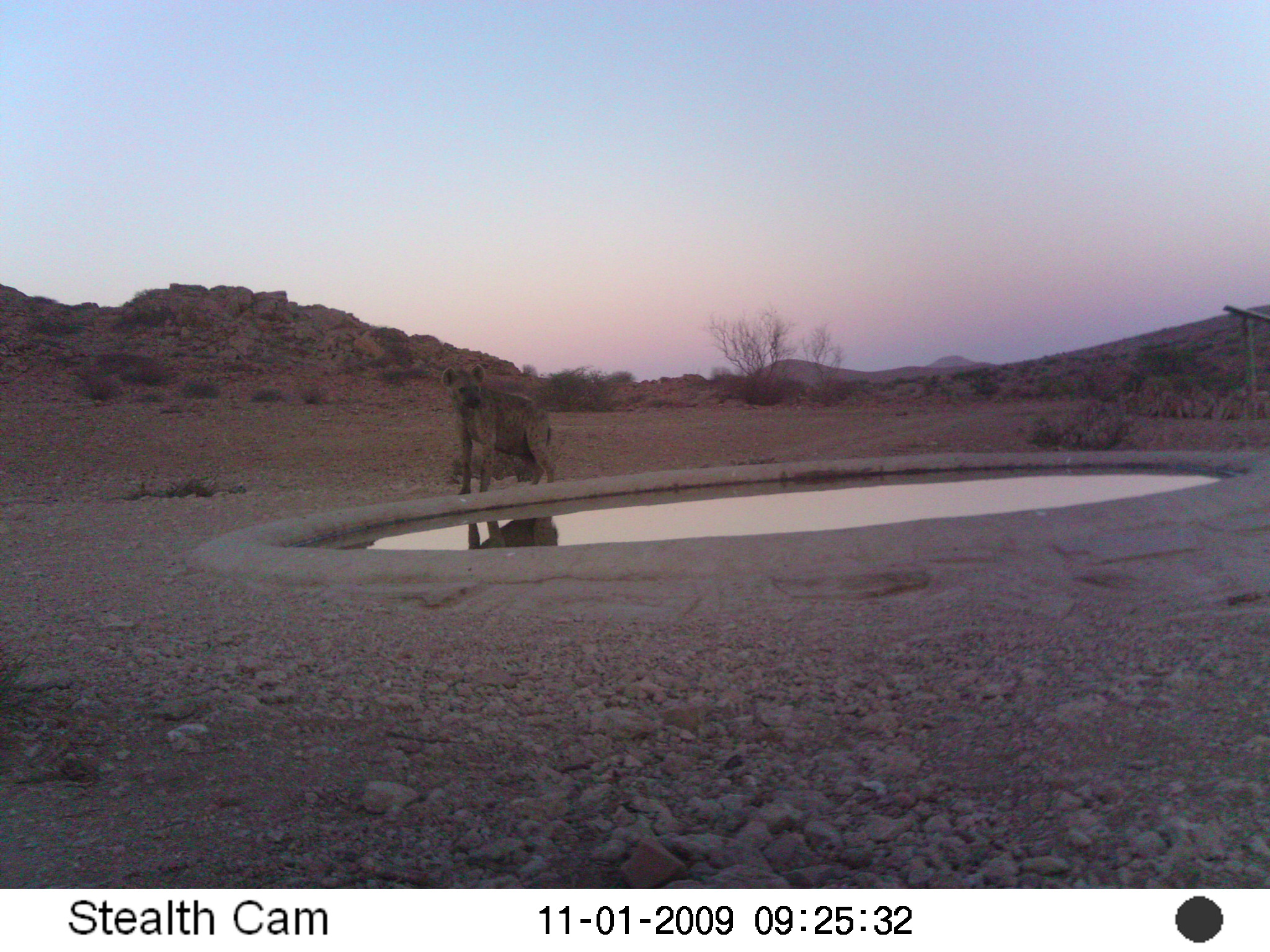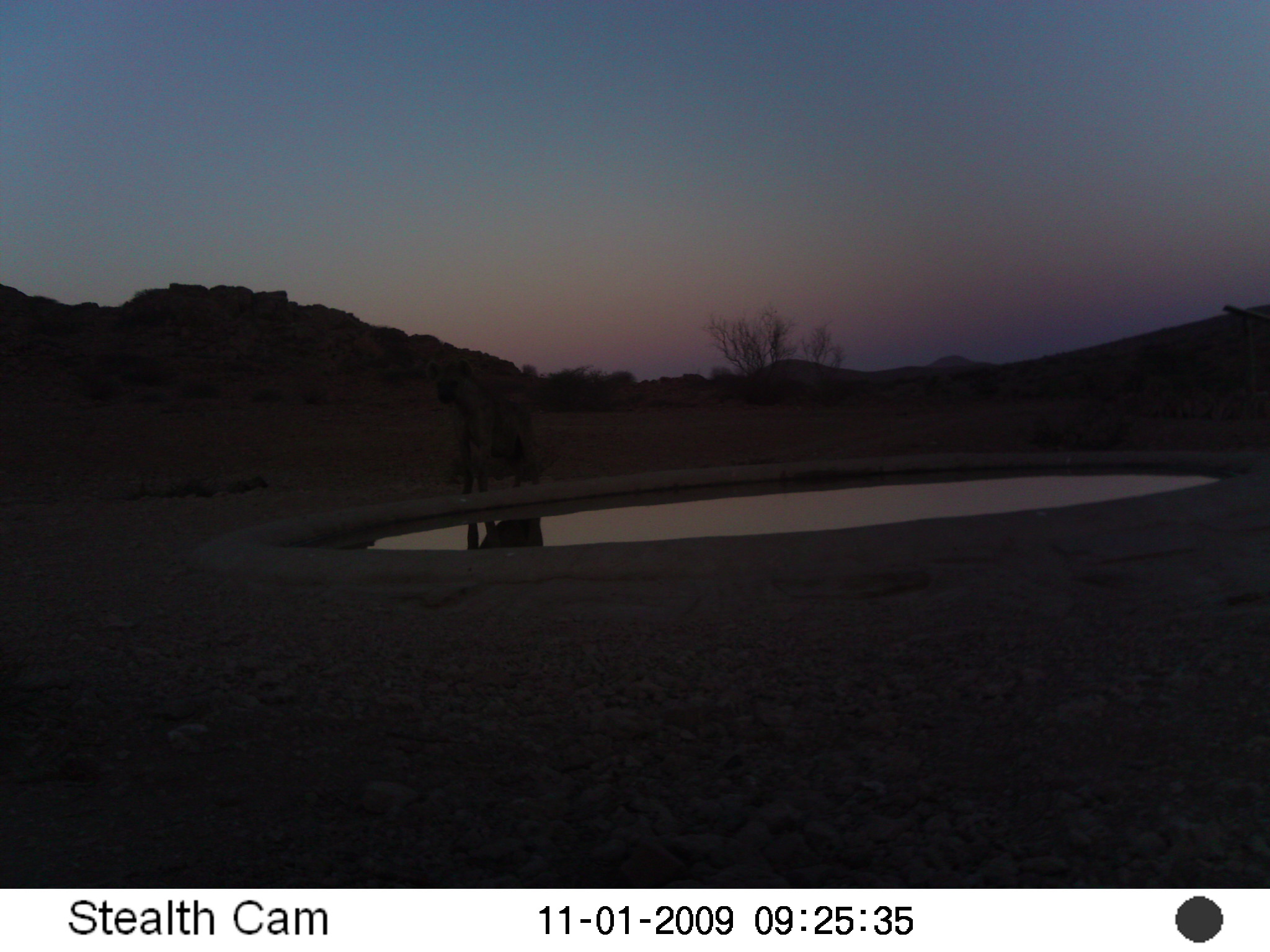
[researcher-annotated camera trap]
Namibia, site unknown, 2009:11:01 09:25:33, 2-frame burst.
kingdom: Animalia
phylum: Chordata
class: Mammalia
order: Carnivora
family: Hyaenidae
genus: Crocuta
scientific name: Crocuta crocuta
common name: spotted hyena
Crocuta crocuta (spotted hyena).